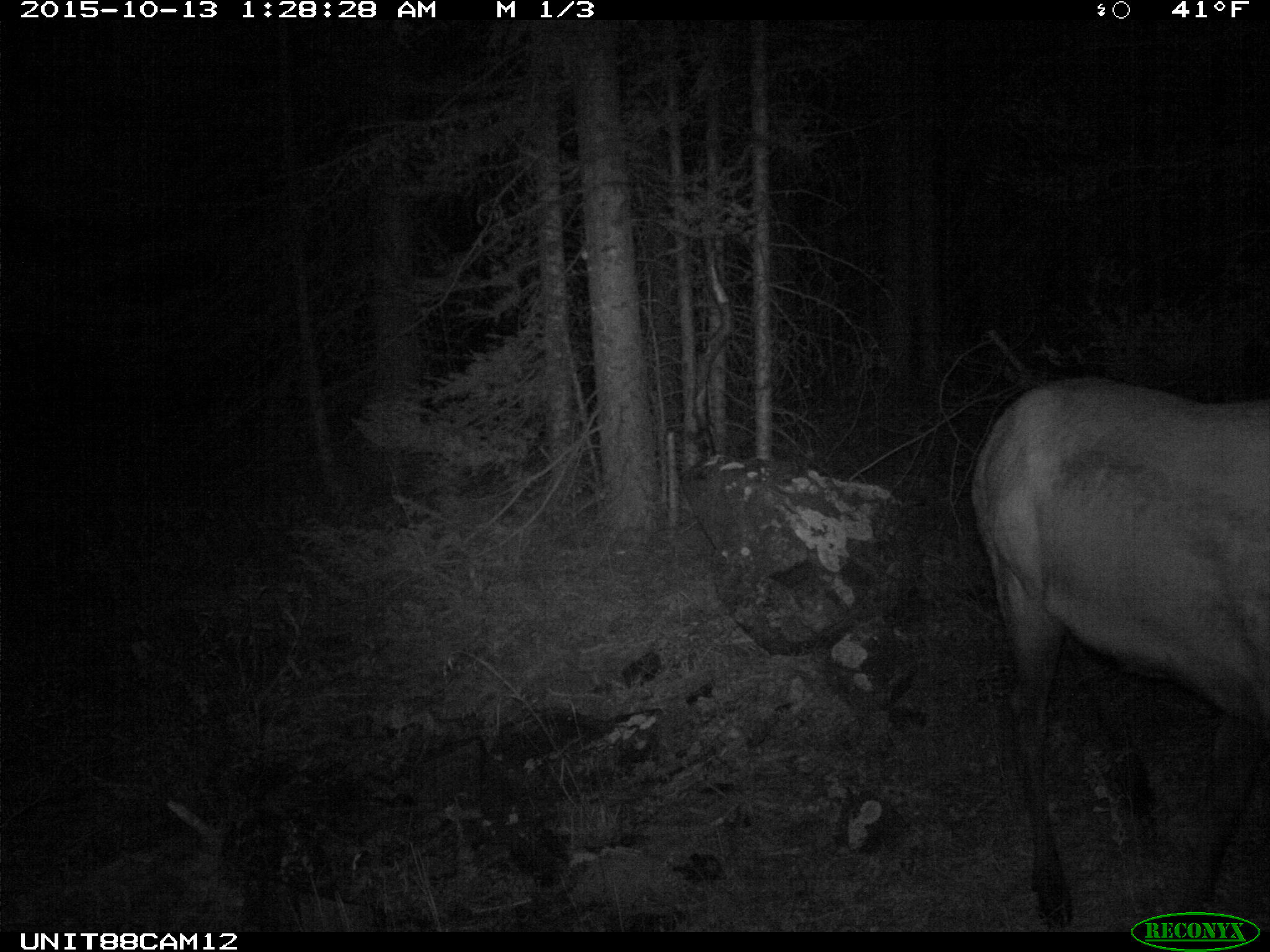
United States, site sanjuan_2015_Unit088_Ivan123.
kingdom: Animalia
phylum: Chordata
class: Mammalia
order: Artiodactyla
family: Cervidae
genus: Cervus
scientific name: Cervus elaphus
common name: red deer